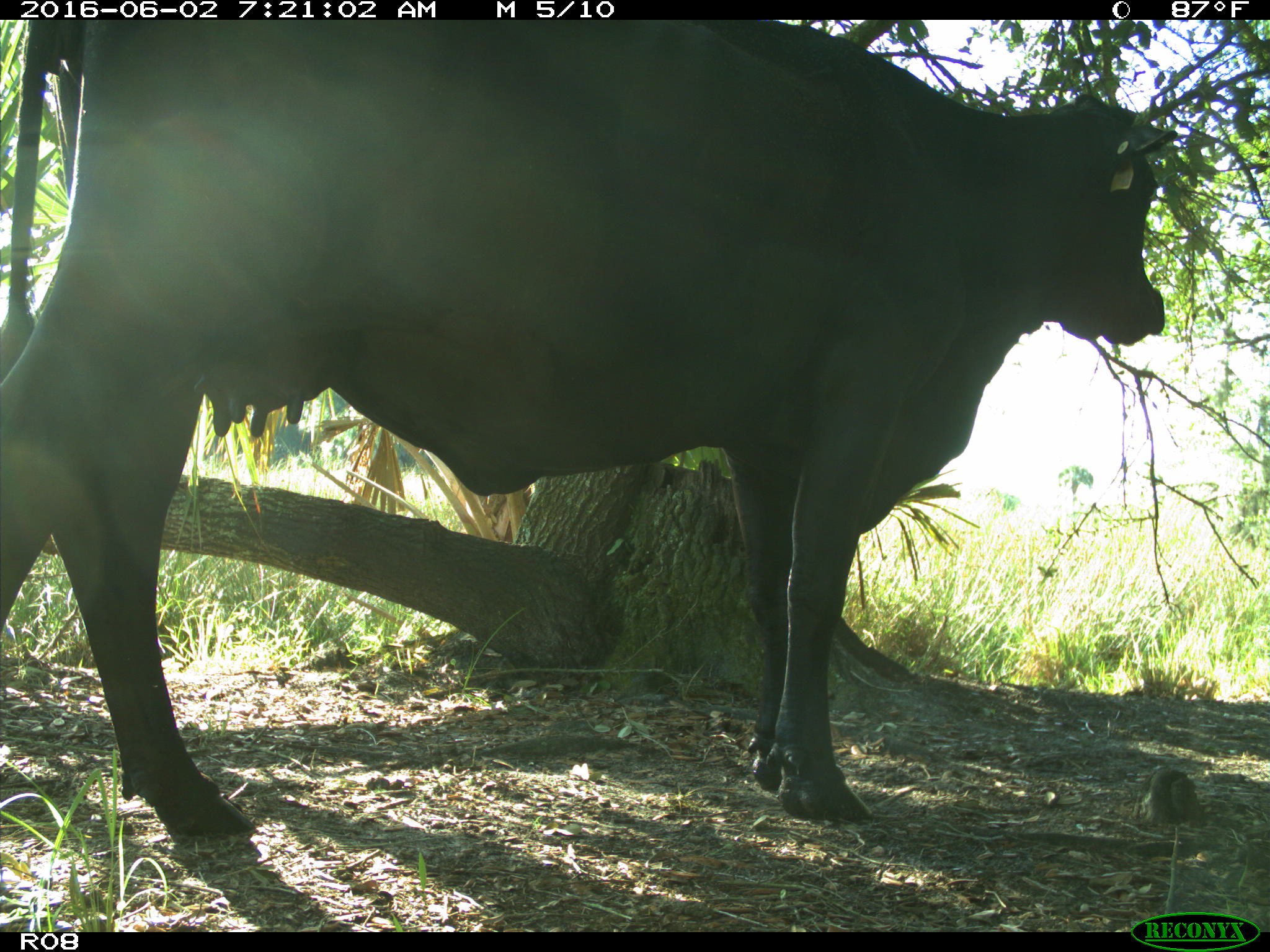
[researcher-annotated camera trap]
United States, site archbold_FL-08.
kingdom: Animalia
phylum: Chordata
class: Mammalia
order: Artiodactyla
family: Bovidae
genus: Bos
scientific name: Bos taurus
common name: domestic cow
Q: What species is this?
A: Bos taurus (domestic cow).